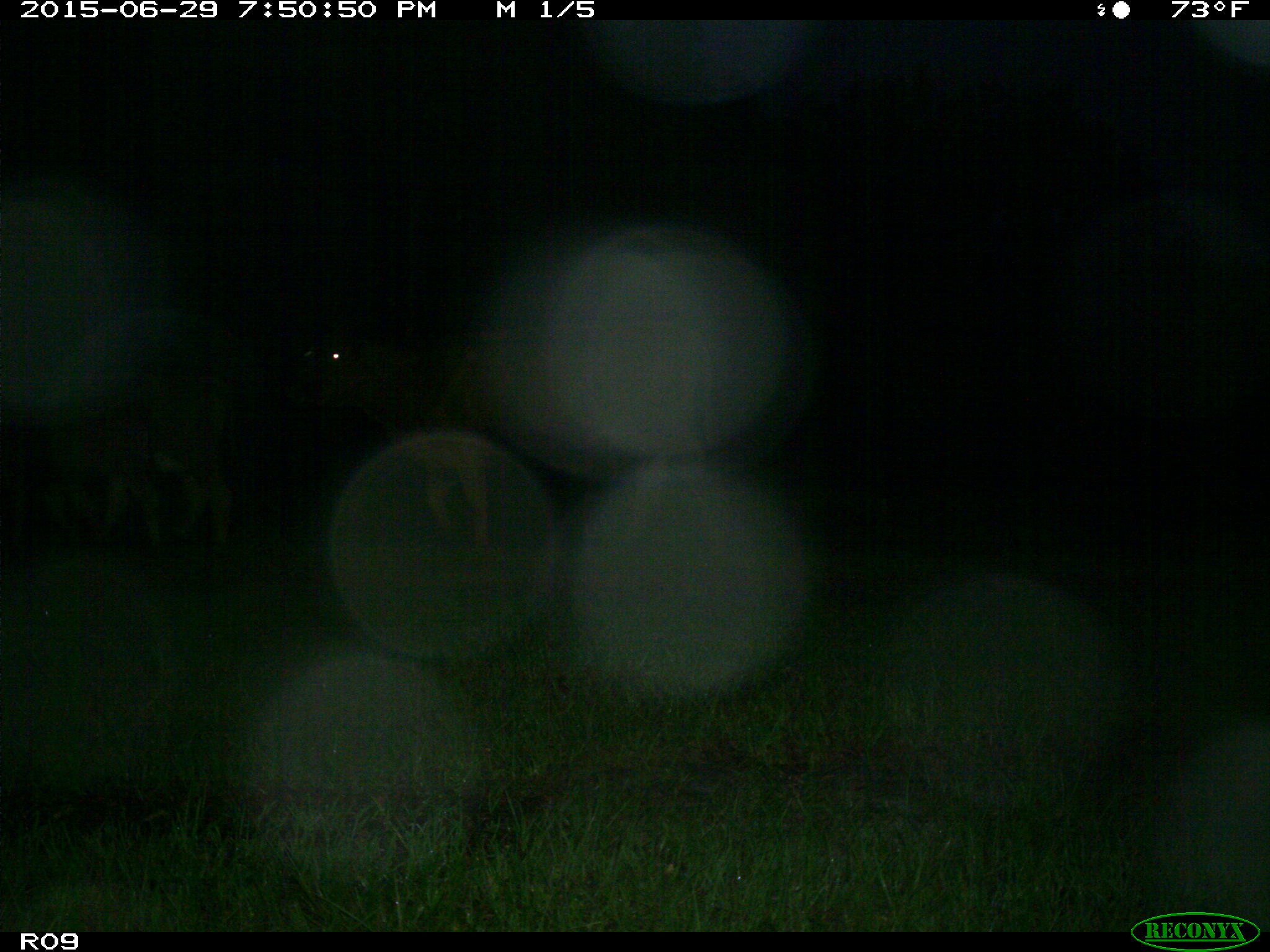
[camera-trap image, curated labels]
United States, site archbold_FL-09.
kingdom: Animalia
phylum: Chordata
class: Mammalia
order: Artiodactyla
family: Bovidae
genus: Bos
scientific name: Bos taurus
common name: domestic cow